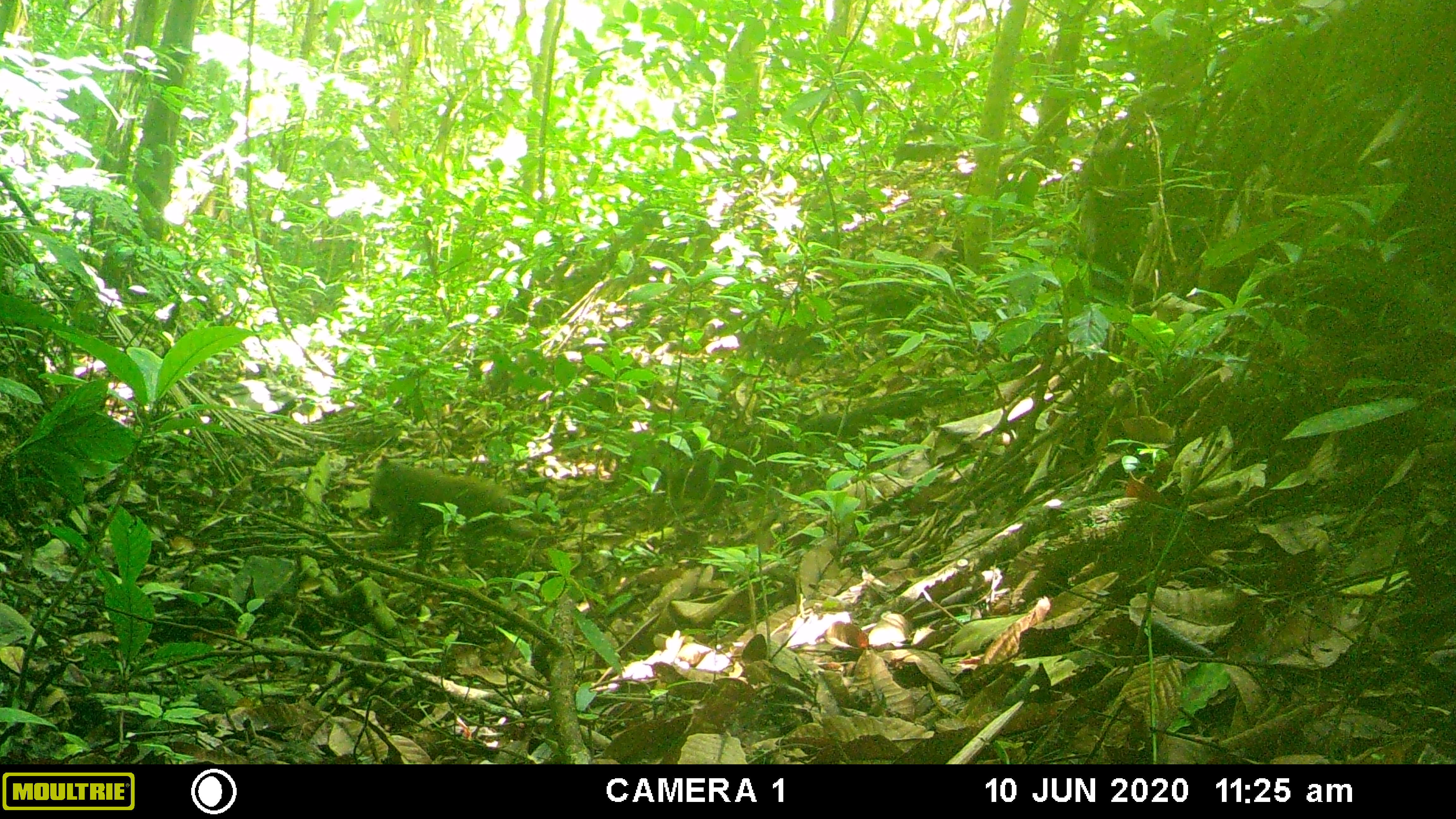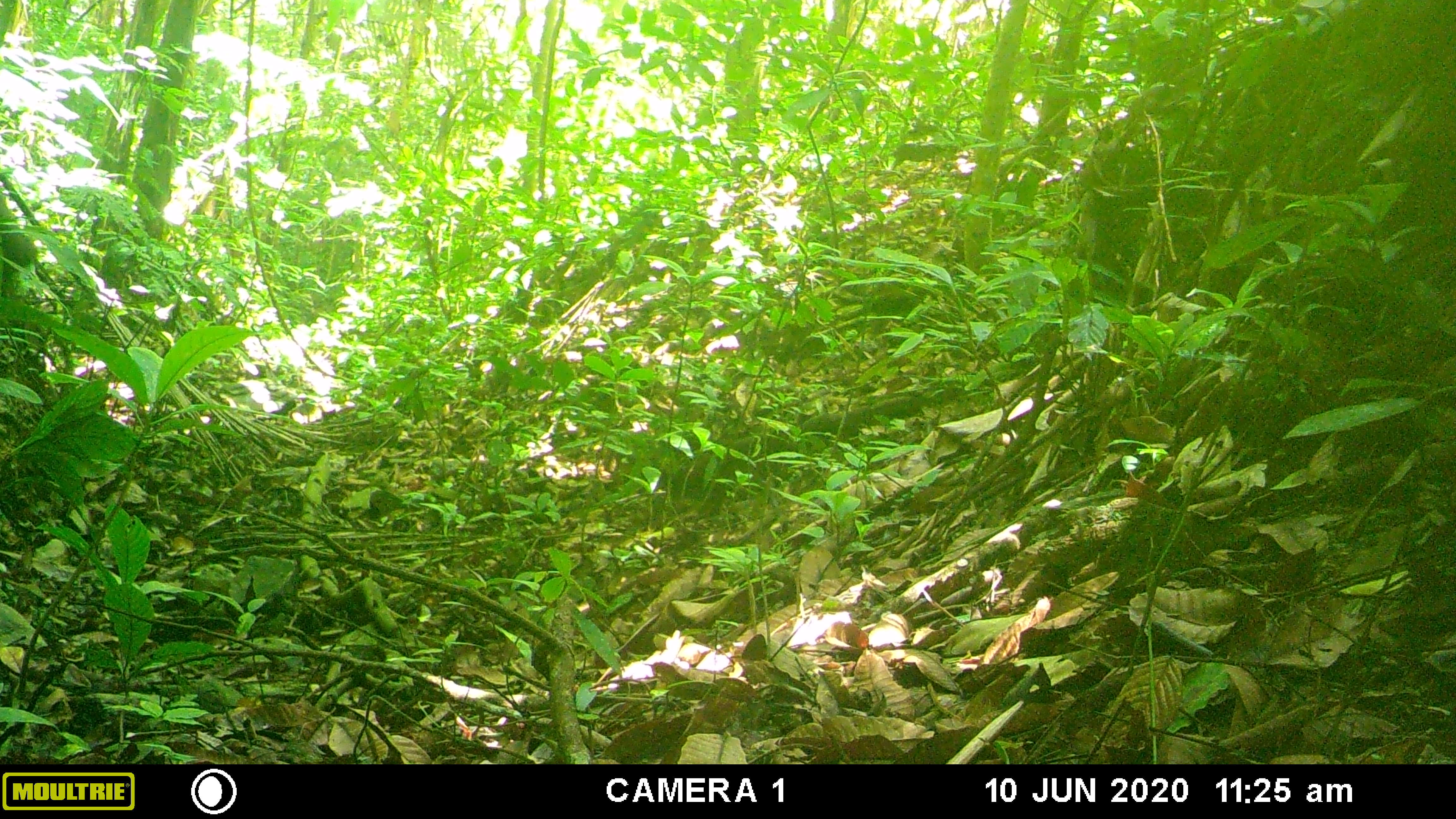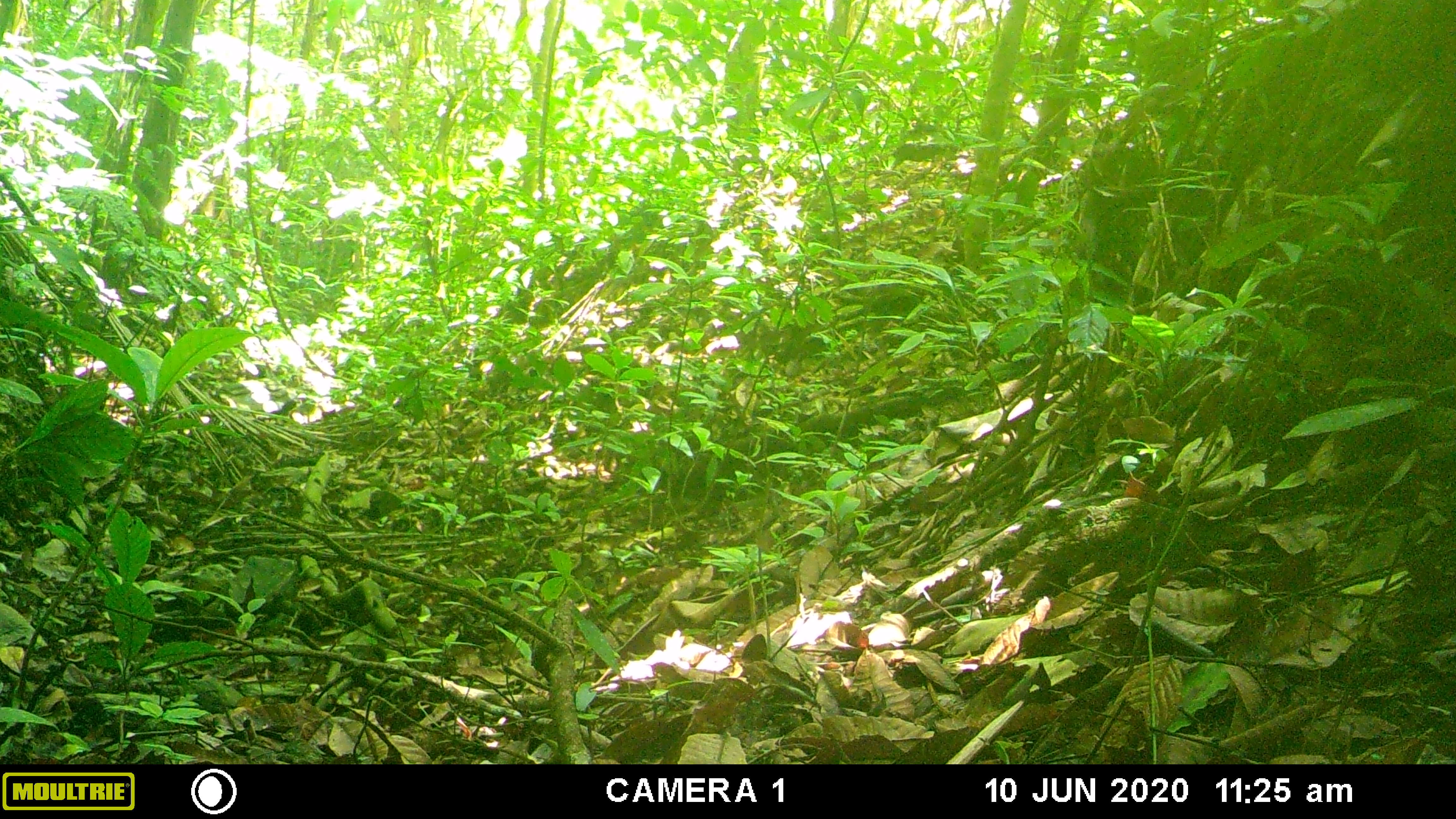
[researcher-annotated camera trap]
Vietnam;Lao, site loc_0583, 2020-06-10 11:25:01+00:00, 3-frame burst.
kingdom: Animalia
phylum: Chordata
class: Mammalia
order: Primates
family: Cercopithecidae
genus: Macaca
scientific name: Macaca arctoides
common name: stump-tailed macaque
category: stump tailed macaque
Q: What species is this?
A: Stump tailed macaque (stump-tailed macaque) (Macaca arctoides).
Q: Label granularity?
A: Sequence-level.